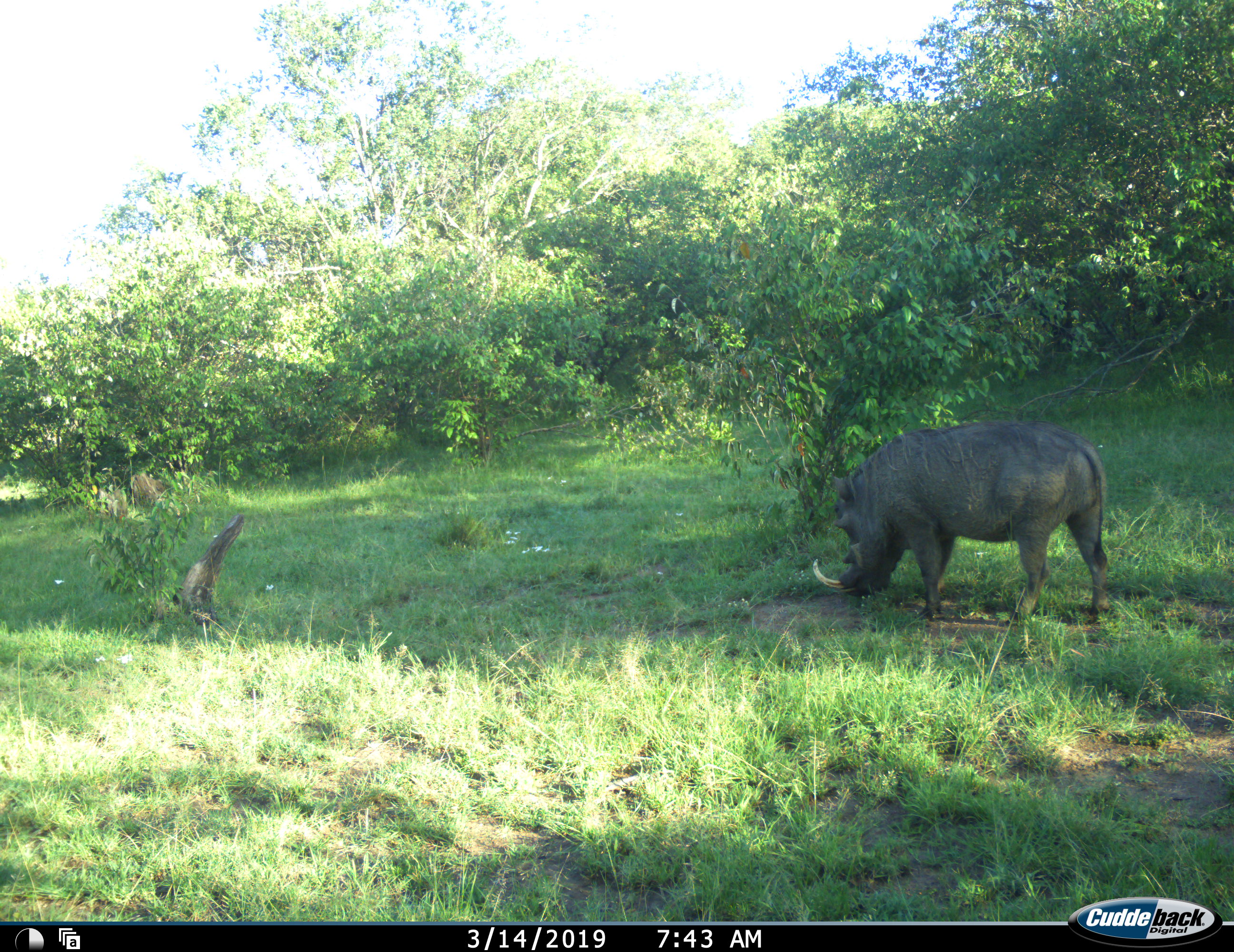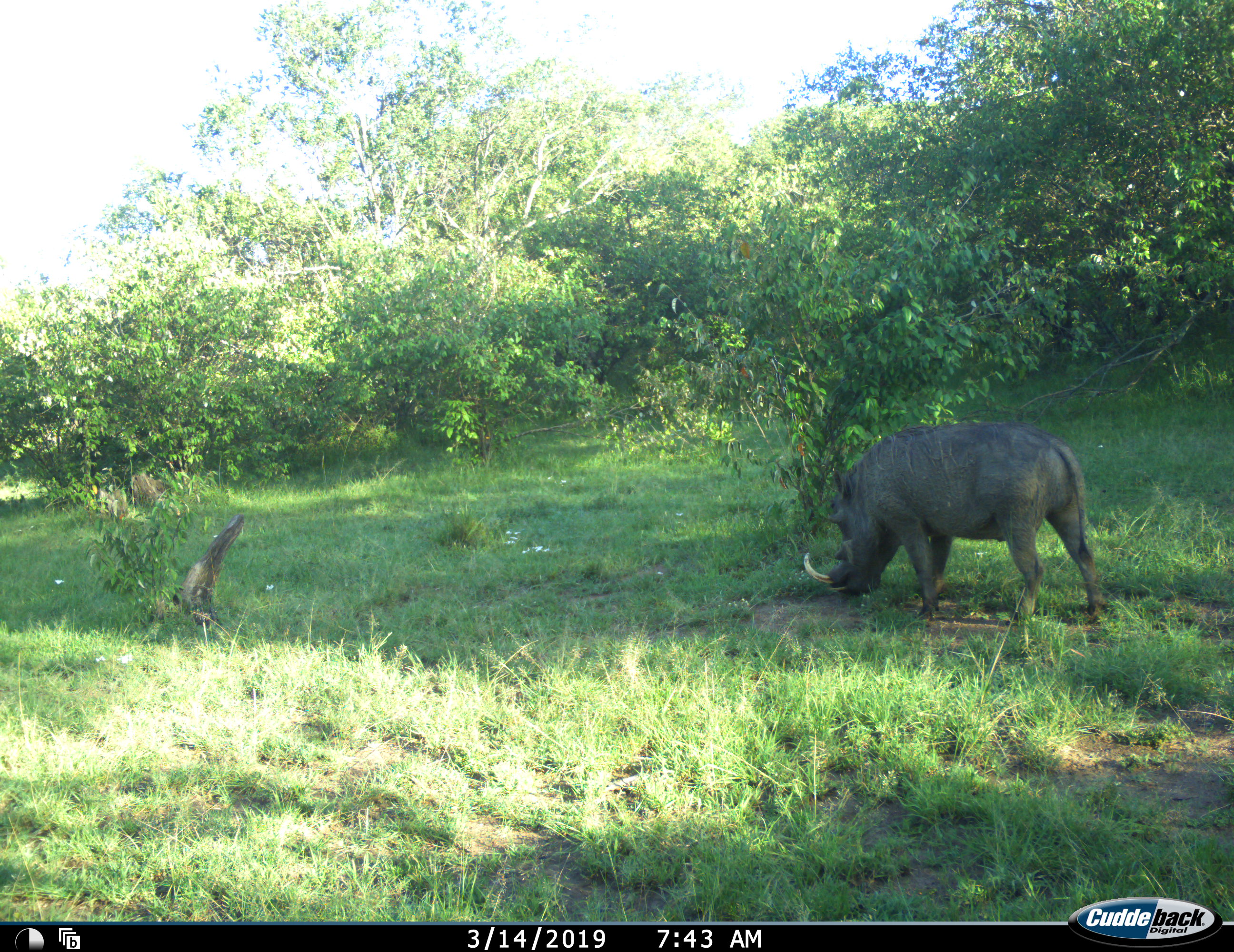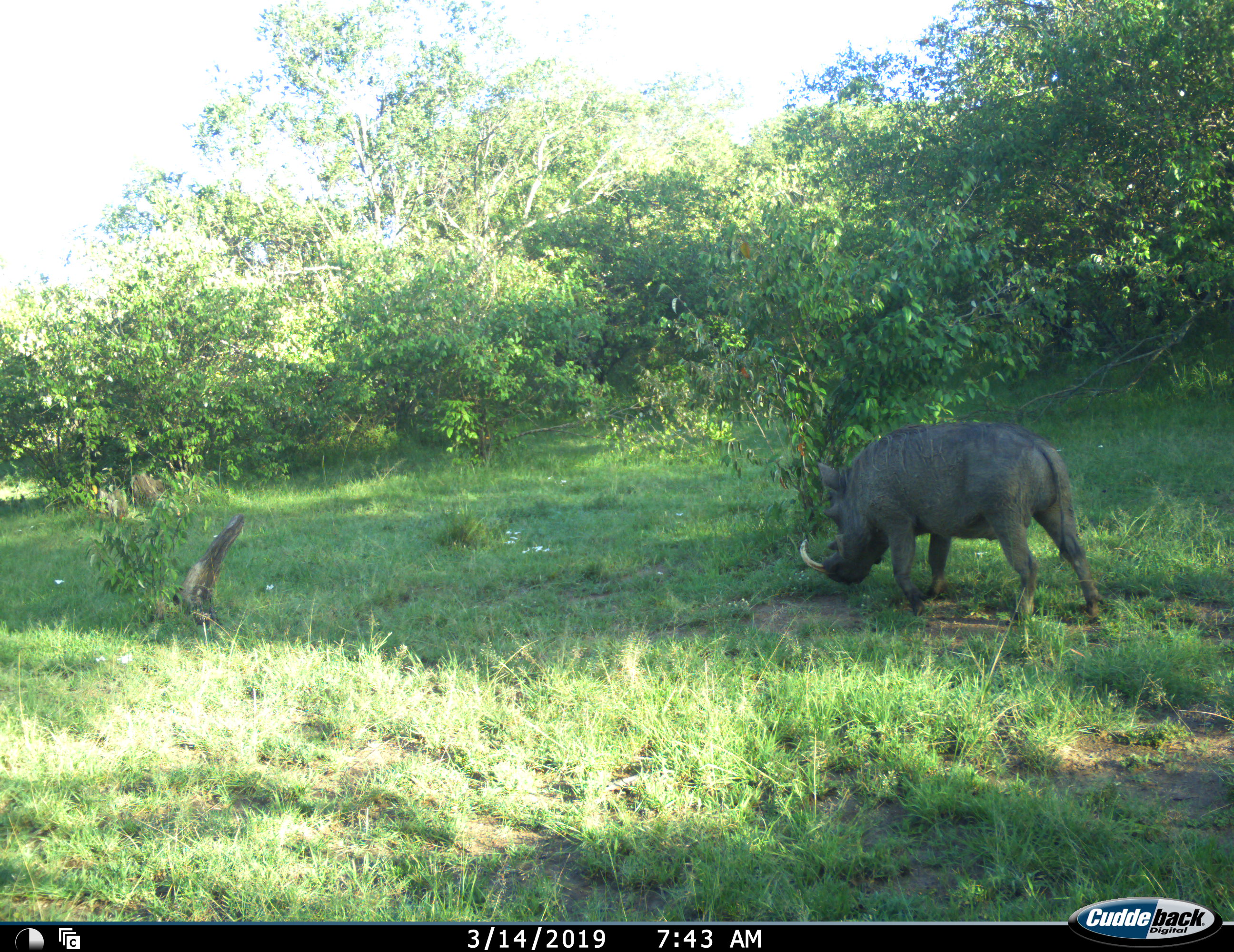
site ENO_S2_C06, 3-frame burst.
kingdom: Animalia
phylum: Chordata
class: Mammalia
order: Artiodactyla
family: Suidae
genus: Phacochoerus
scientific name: Phacochoerus africanus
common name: warthog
Warthog (Phacochoerus africanus), count 1. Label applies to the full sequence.